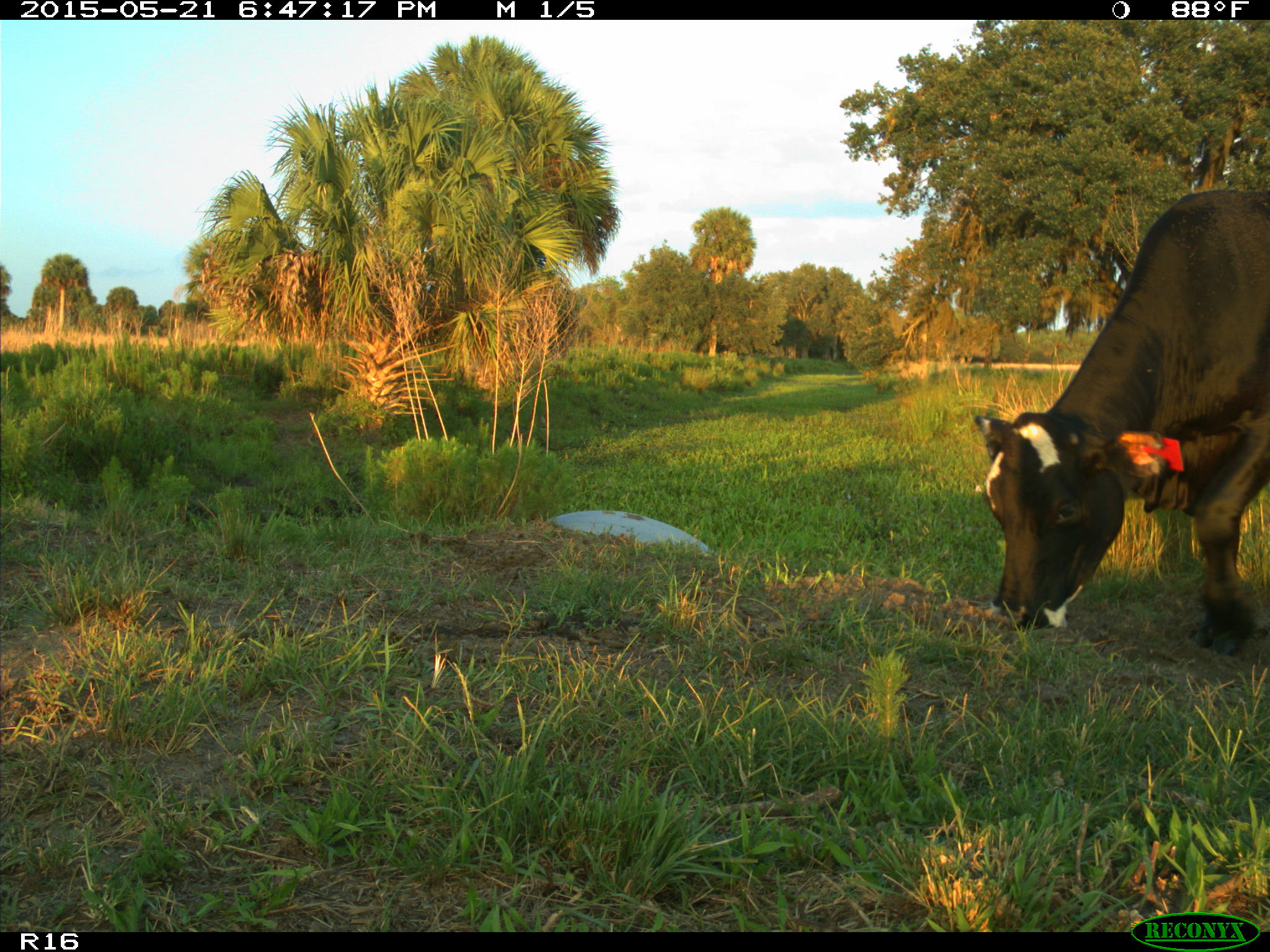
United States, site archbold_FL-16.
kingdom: Animalia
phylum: Chordata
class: Mammalia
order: Artiodactyla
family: Bovidae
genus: Bos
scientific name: Bos taurus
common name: domestic cow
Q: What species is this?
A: Bos taurus (domestic cow).